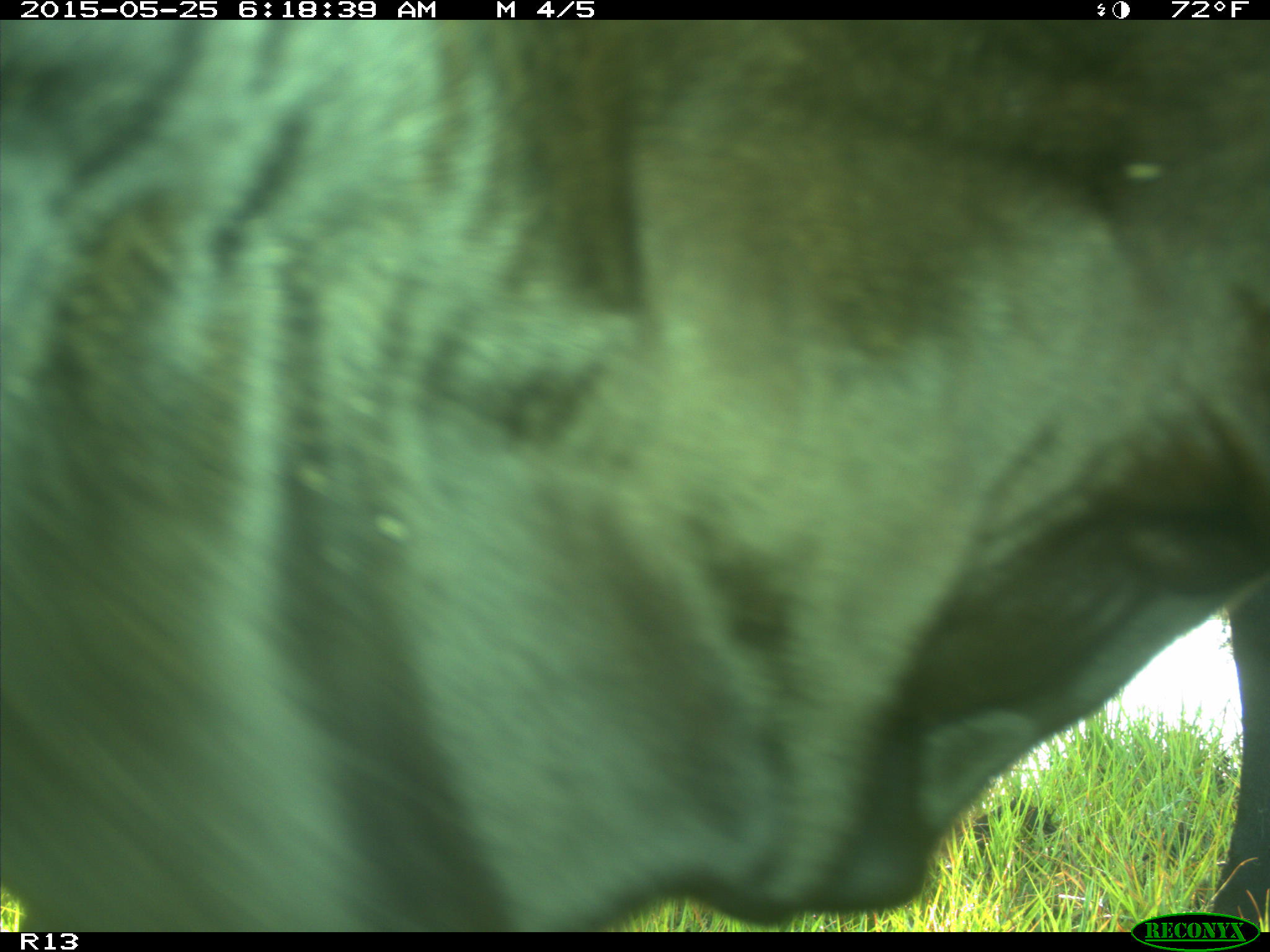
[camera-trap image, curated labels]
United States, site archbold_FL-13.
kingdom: Animalia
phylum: Chordata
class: Mammalia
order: Artiodactyla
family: Bovidae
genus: Bos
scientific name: Bos taurus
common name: domestic cow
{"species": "Bos taurus (domestic cow)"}